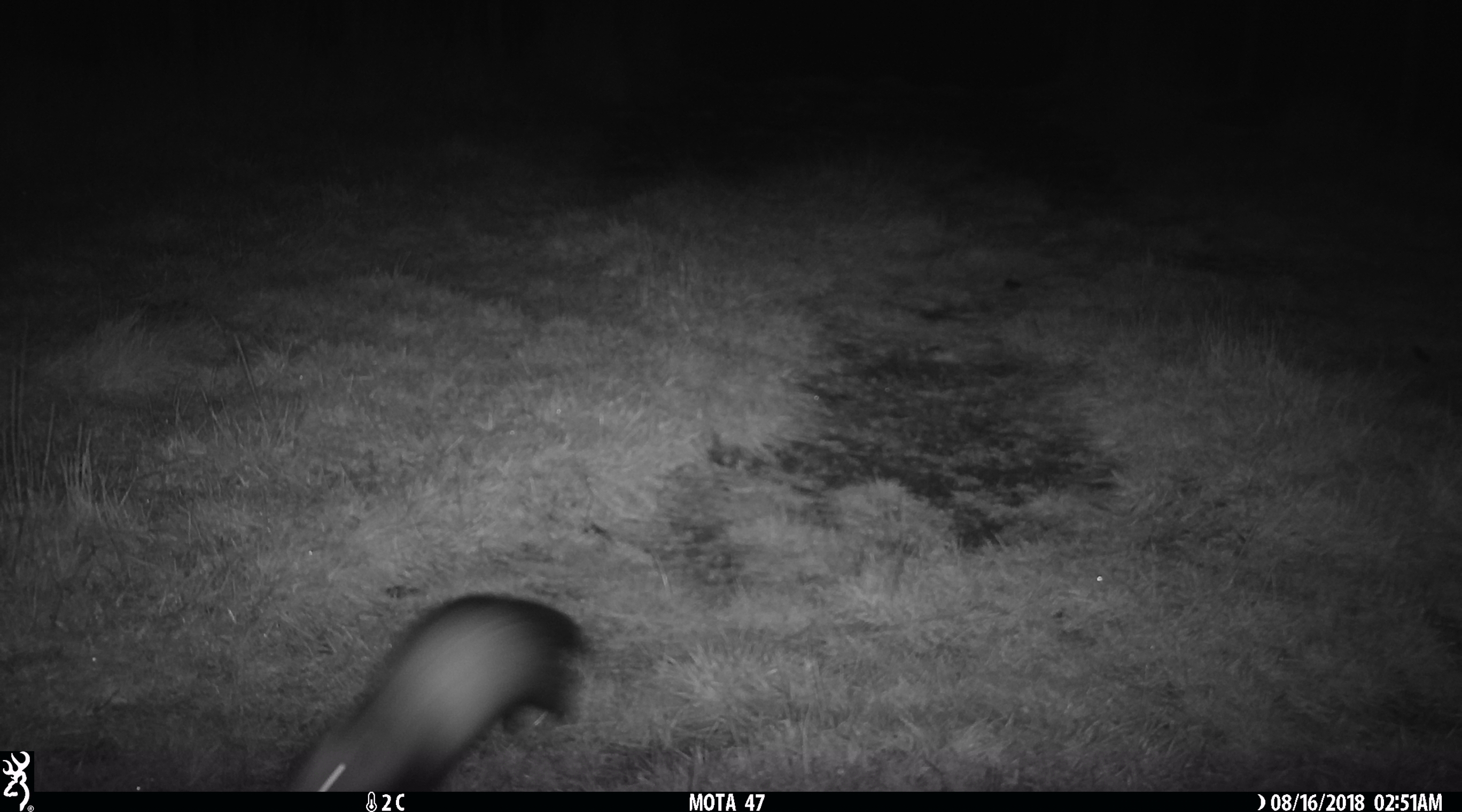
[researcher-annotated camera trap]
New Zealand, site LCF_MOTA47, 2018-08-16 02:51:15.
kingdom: Animalia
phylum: Chordata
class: Mammalia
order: Carnivora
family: Mustelidae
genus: Mustela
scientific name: Mustela furo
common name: ferret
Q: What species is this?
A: Ferret (Mustela furo).